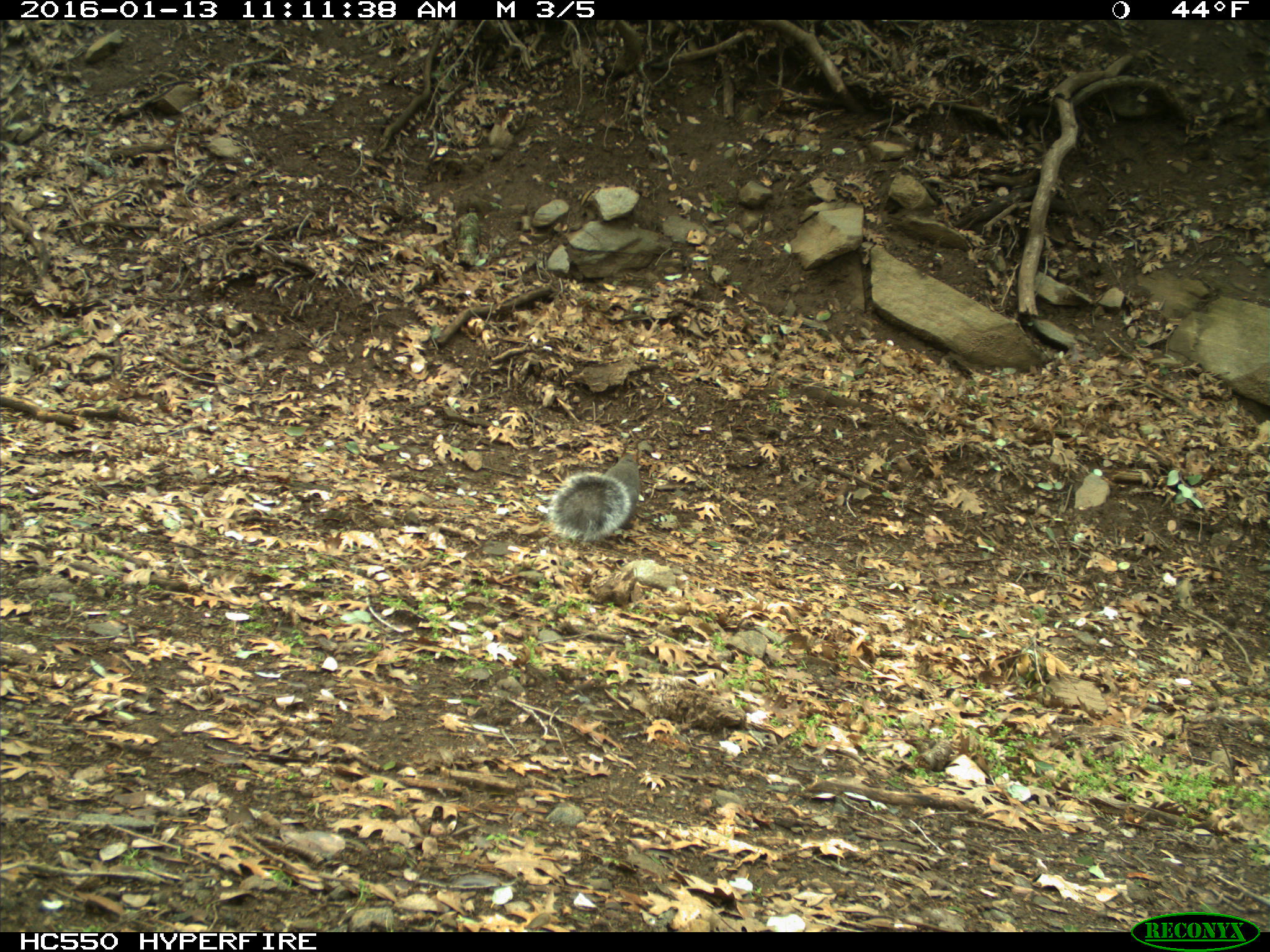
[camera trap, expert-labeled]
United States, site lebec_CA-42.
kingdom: Animalia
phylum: Chordata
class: Mammalia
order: Rodentia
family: Sciuridae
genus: Sciurus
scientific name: Sciurus carolinensis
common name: eastern gray squirrel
Sciurus carolinensis (eastern gray squirrel).